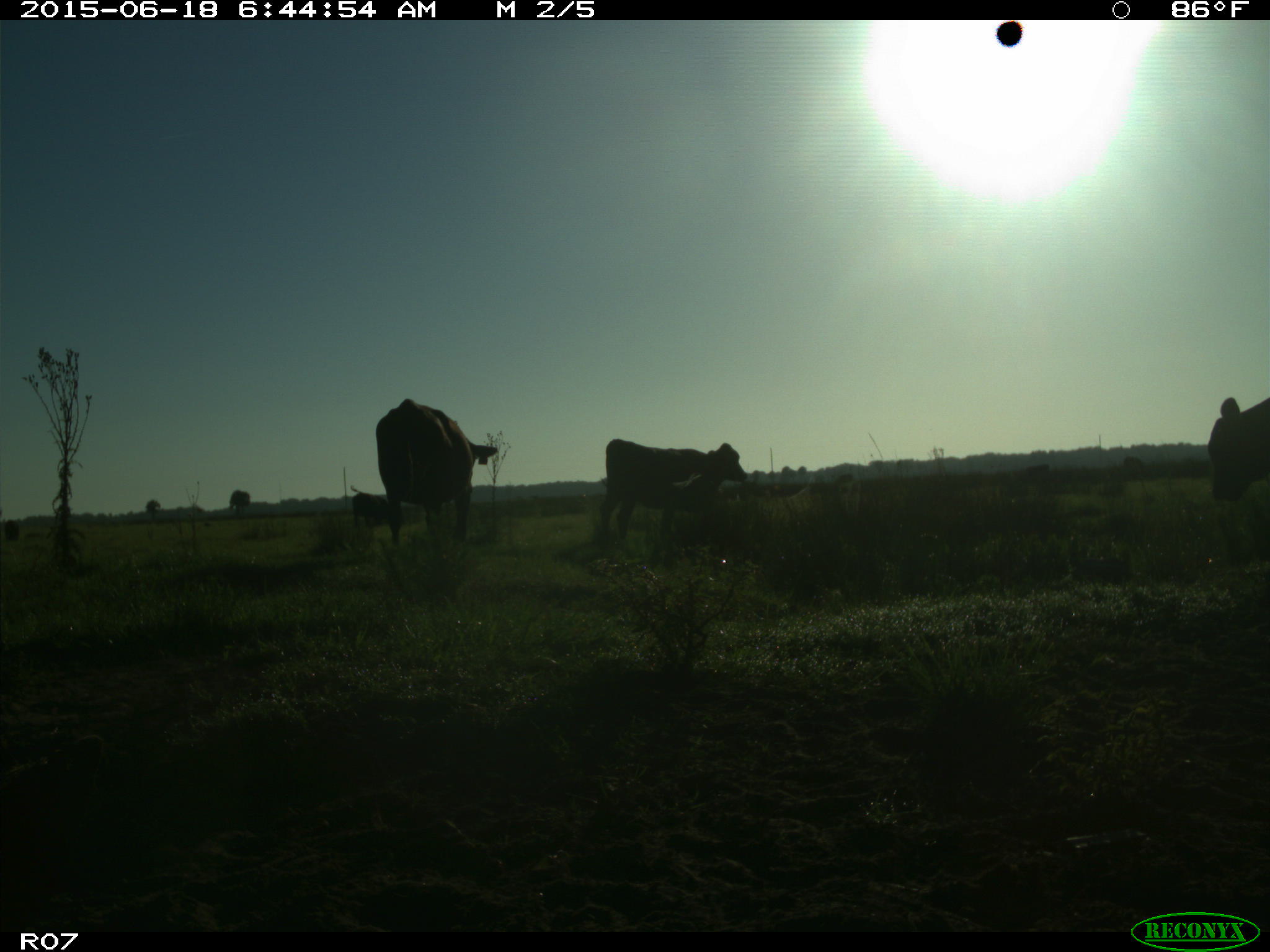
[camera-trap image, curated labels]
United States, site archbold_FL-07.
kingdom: Animalia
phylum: Chordata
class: Mammalia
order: Artiodactyla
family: Bovidae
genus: Bos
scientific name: Bos taurus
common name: domestic cow